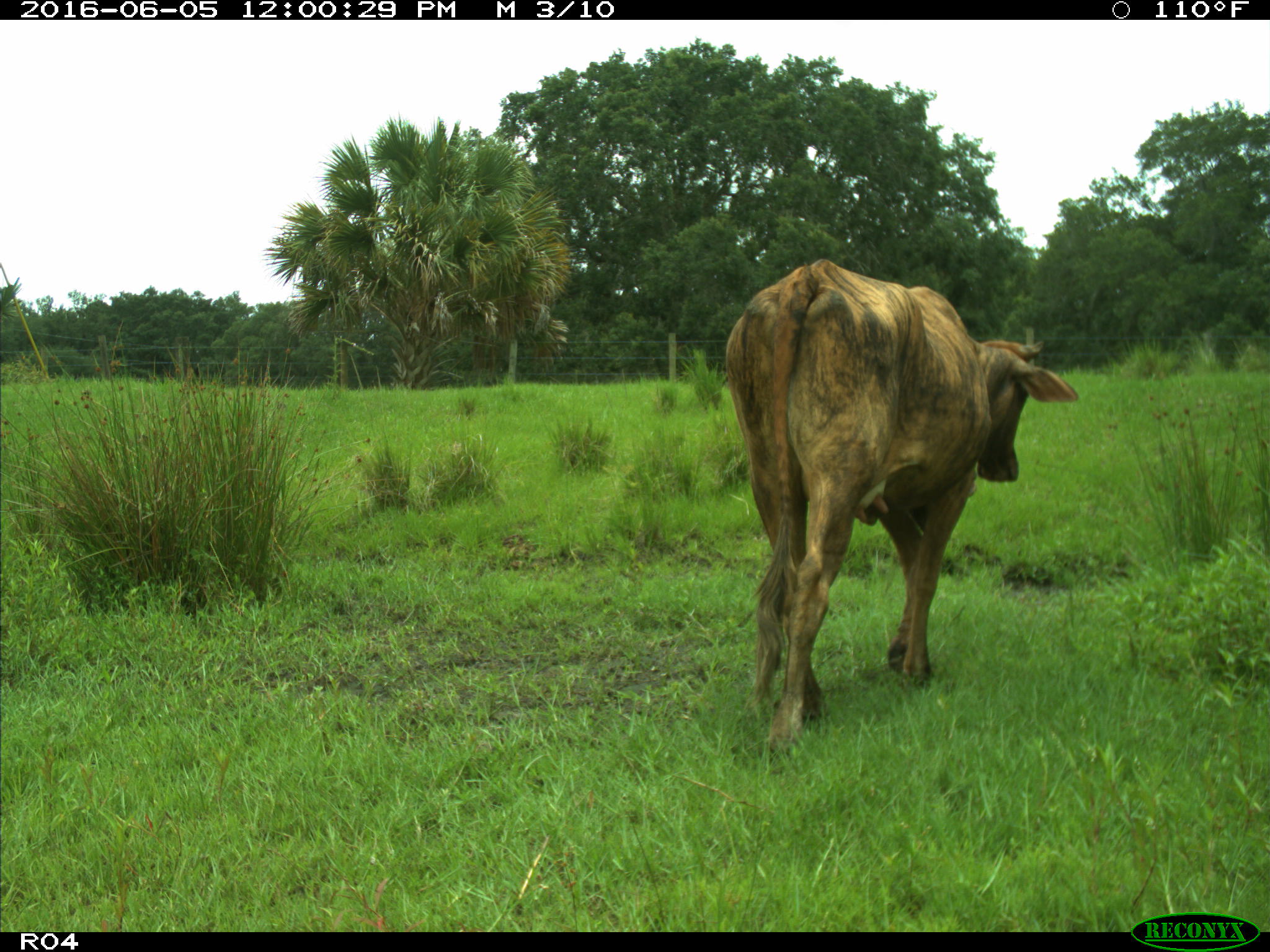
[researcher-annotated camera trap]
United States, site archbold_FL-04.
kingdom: Animalia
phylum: Chordata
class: Mammalia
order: Artiodactyla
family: Bovidae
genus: Bos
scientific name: Bos taurus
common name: domestic cow